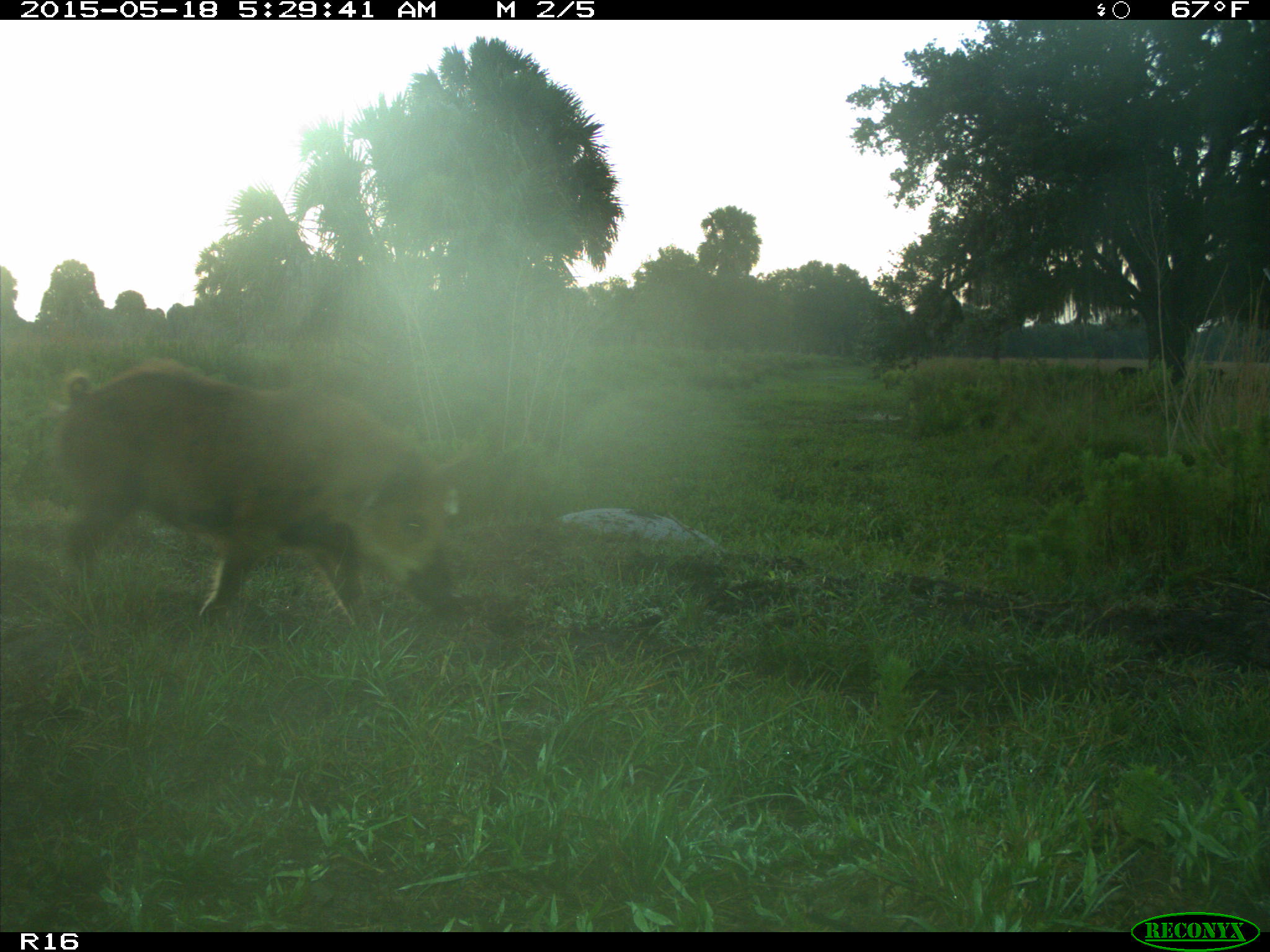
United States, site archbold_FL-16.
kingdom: Animalia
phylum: Chordata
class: Mammalia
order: Artiodactyla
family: Suidae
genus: Sus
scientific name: Sus scrofa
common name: wild boar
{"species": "Sus scrofa (wild boar)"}